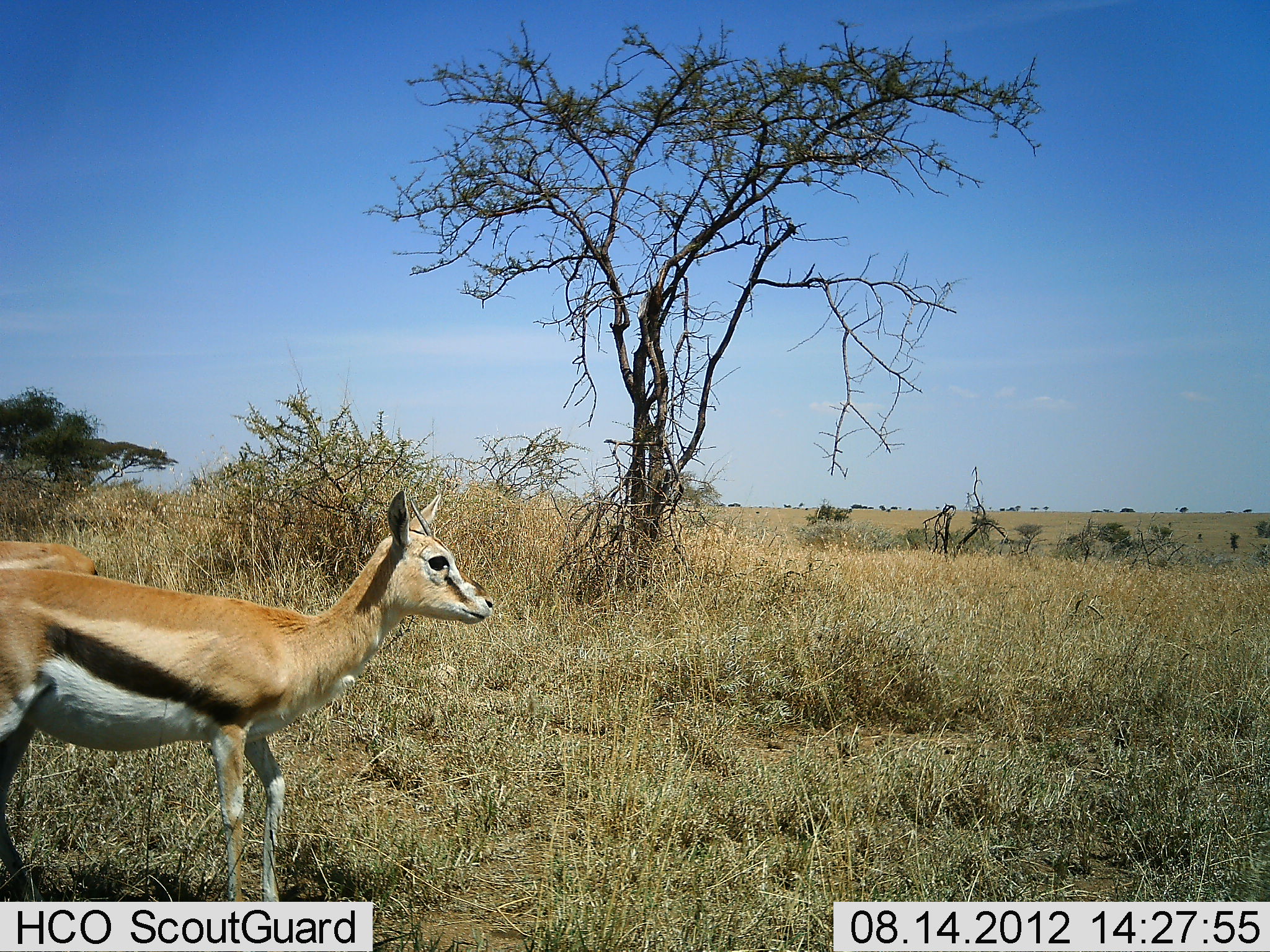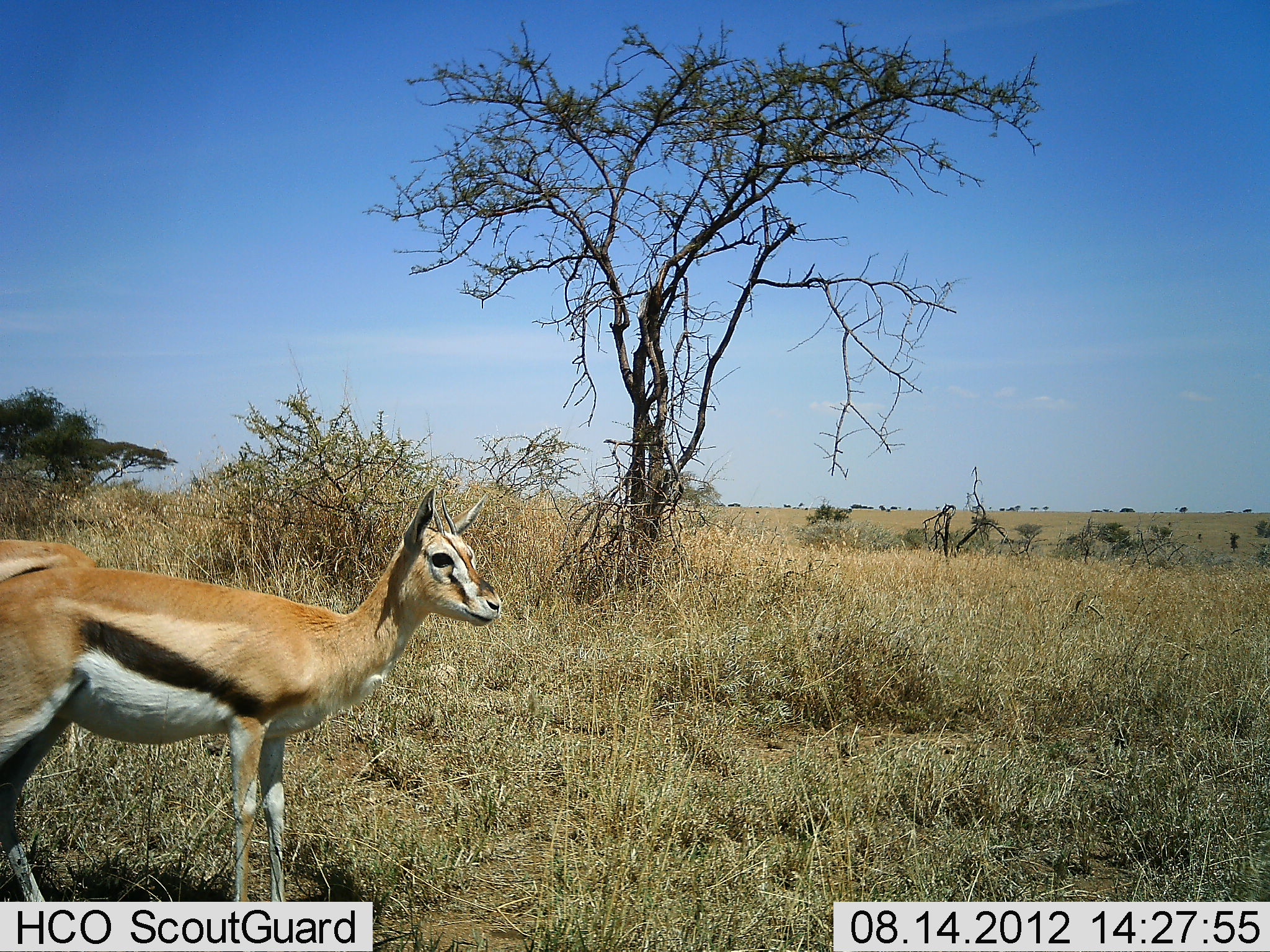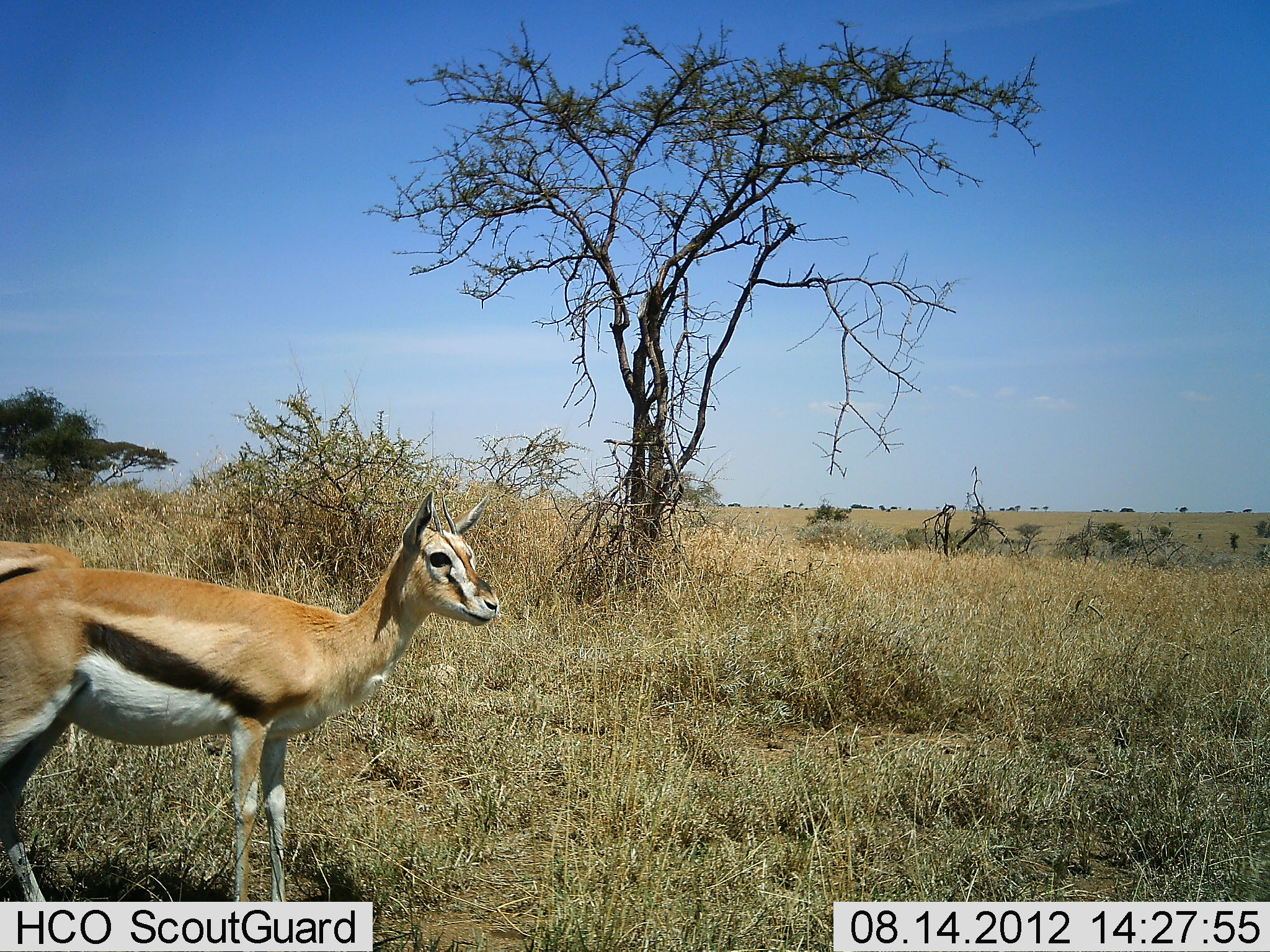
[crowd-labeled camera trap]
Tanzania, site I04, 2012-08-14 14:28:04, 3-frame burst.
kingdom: Animalia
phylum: Chordata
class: Mammalia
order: Artiodactyla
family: Bovidae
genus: Eudorcas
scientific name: Eudorcas thomsonii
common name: thomson's gazelle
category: gazellethomsons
Gazellethomsons (thomson's gazelle) (Eudorcas thomsonii), count 2. Behavior (volunteer vote fractions): standing 90%, resting 0%, moving 10%, interacting 0%. Young present (vote fraction): 0%. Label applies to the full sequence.